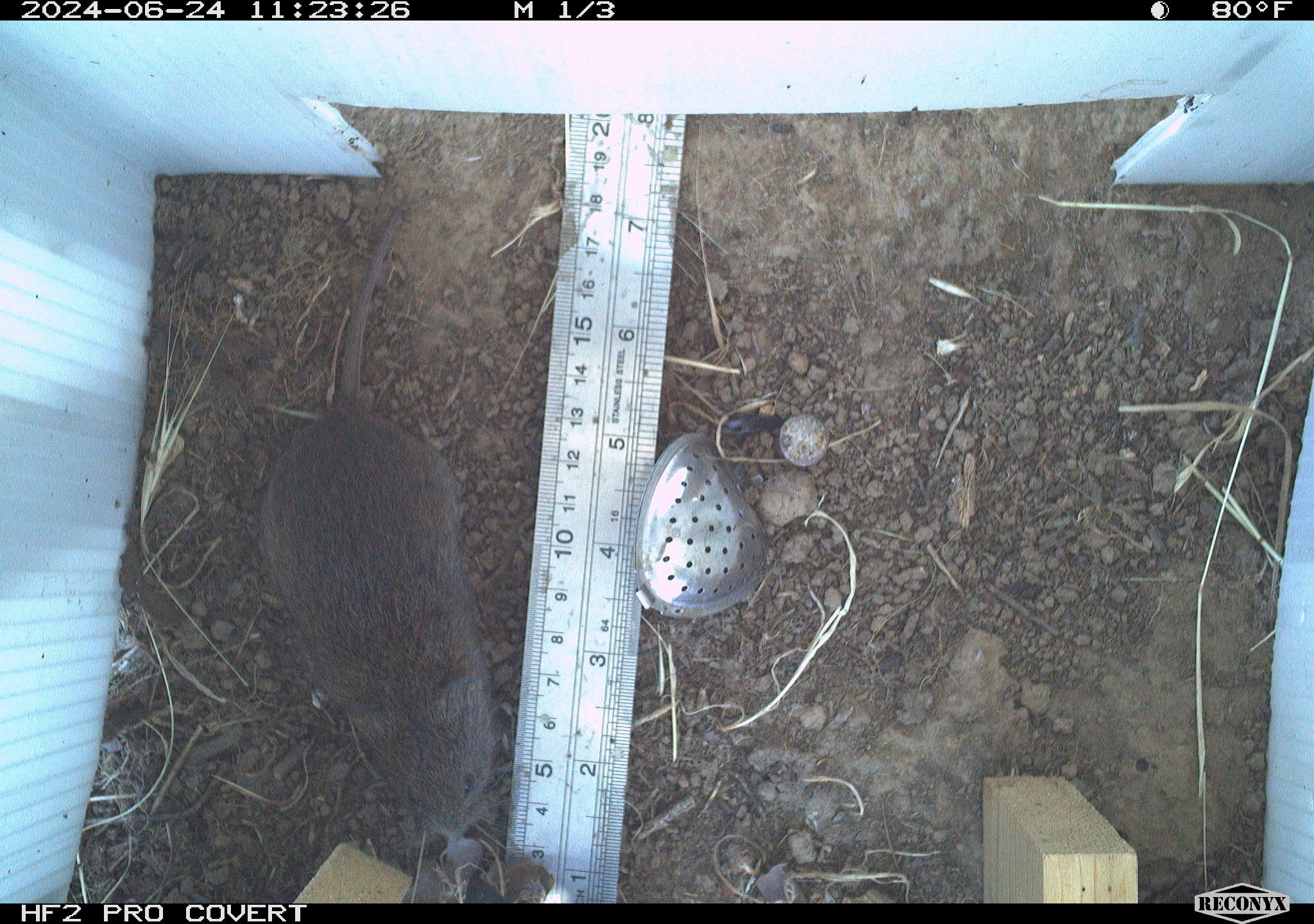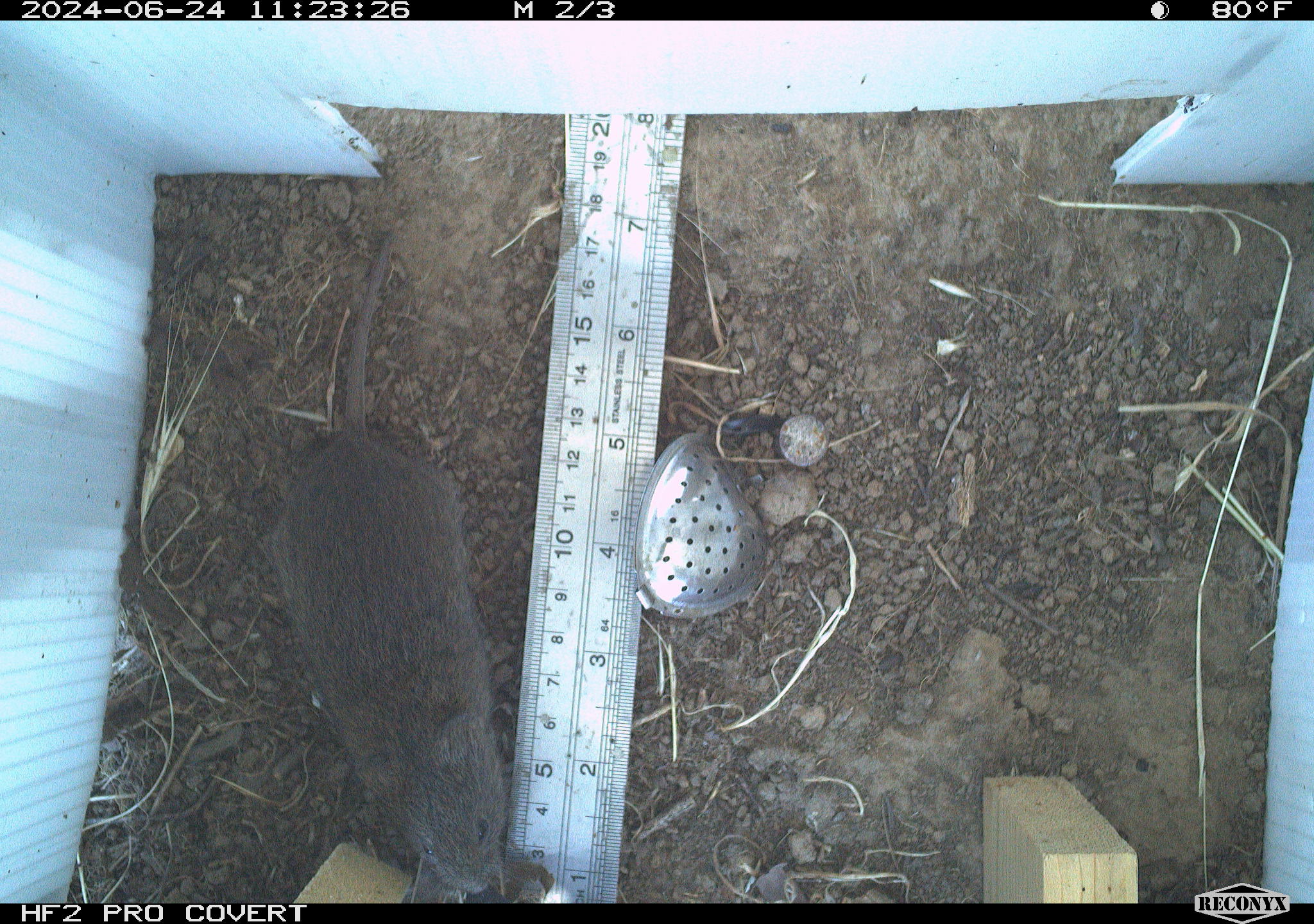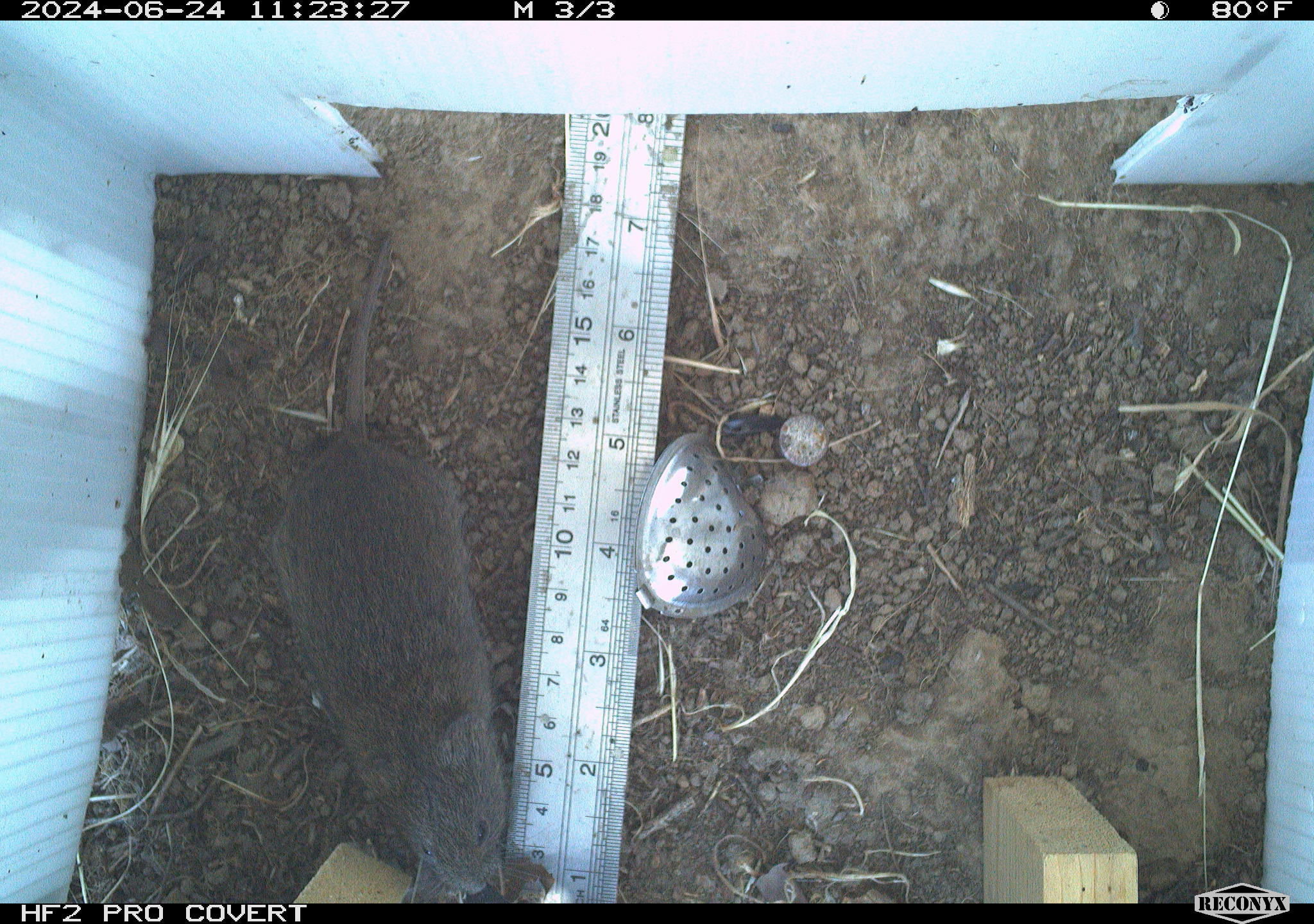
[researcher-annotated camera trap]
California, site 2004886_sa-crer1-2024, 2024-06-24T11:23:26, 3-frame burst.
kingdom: Animalia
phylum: Chordata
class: Mammalia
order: Rodentia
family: Cricetidae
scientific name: Arvicolinae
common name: voles, lemmings, and muskrats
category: arvicolinae subfamily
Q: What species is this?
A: Arvicolinae subfamily (voles, lemmings, and muskrats) (Arvicolinae).